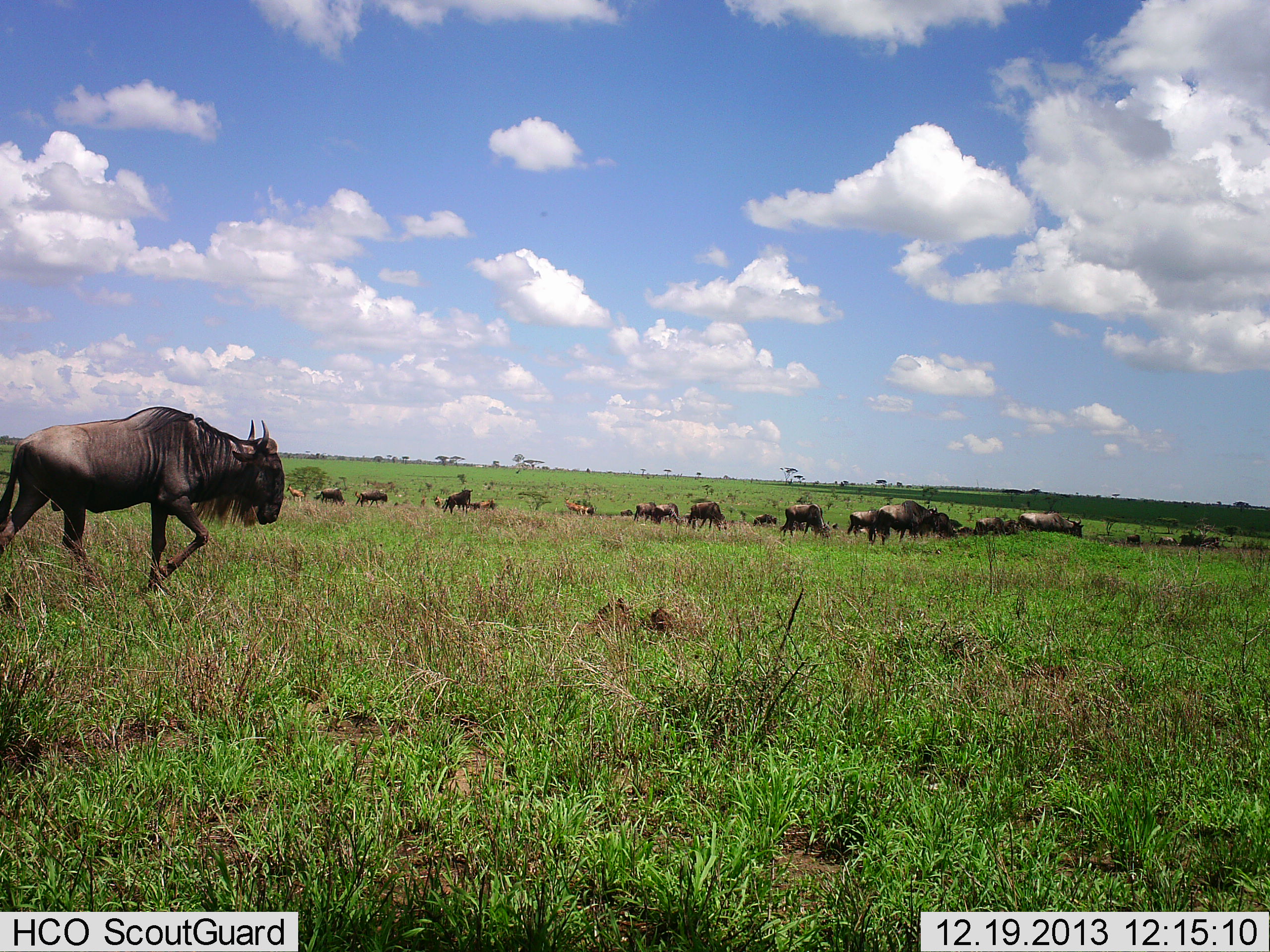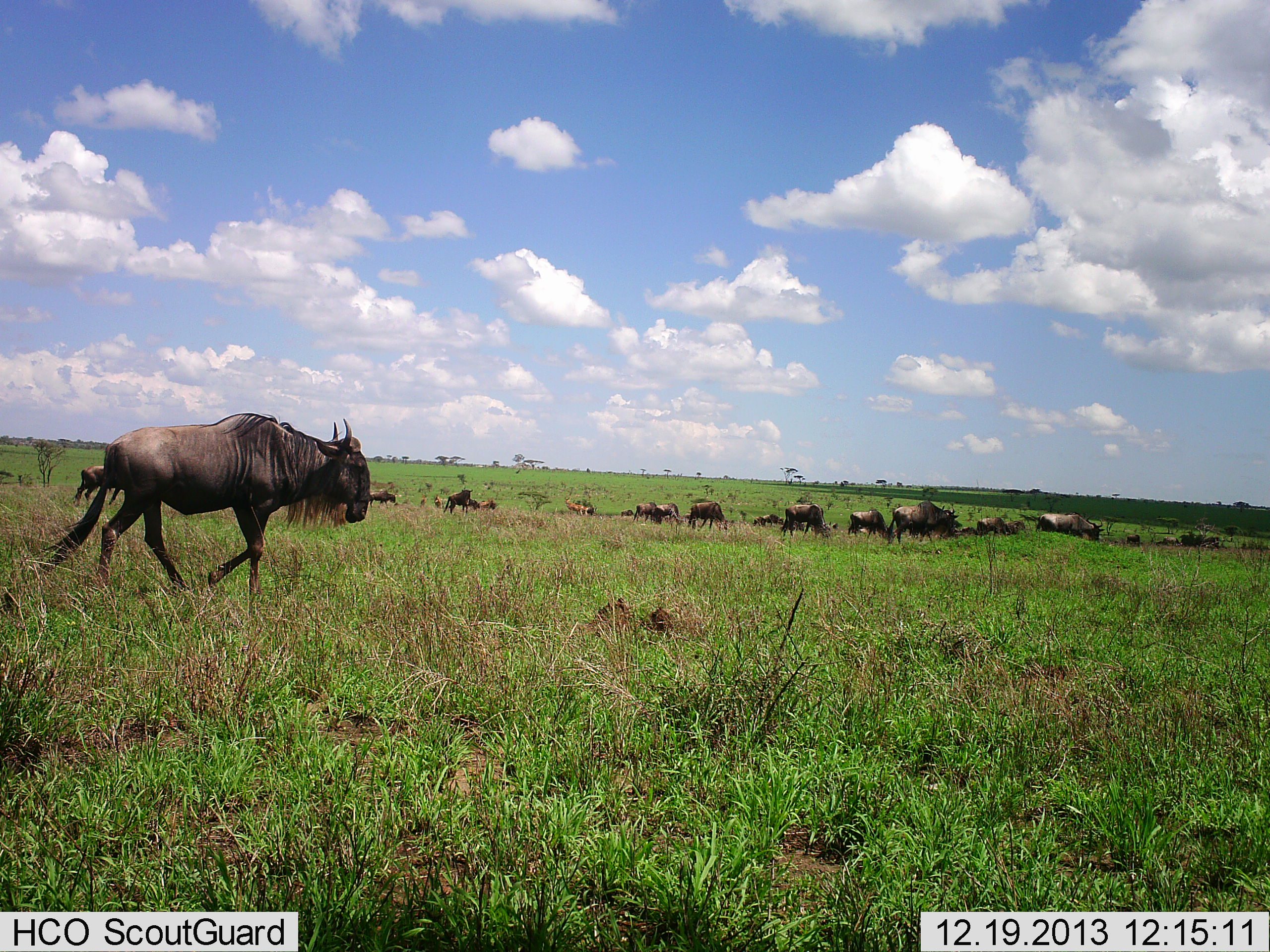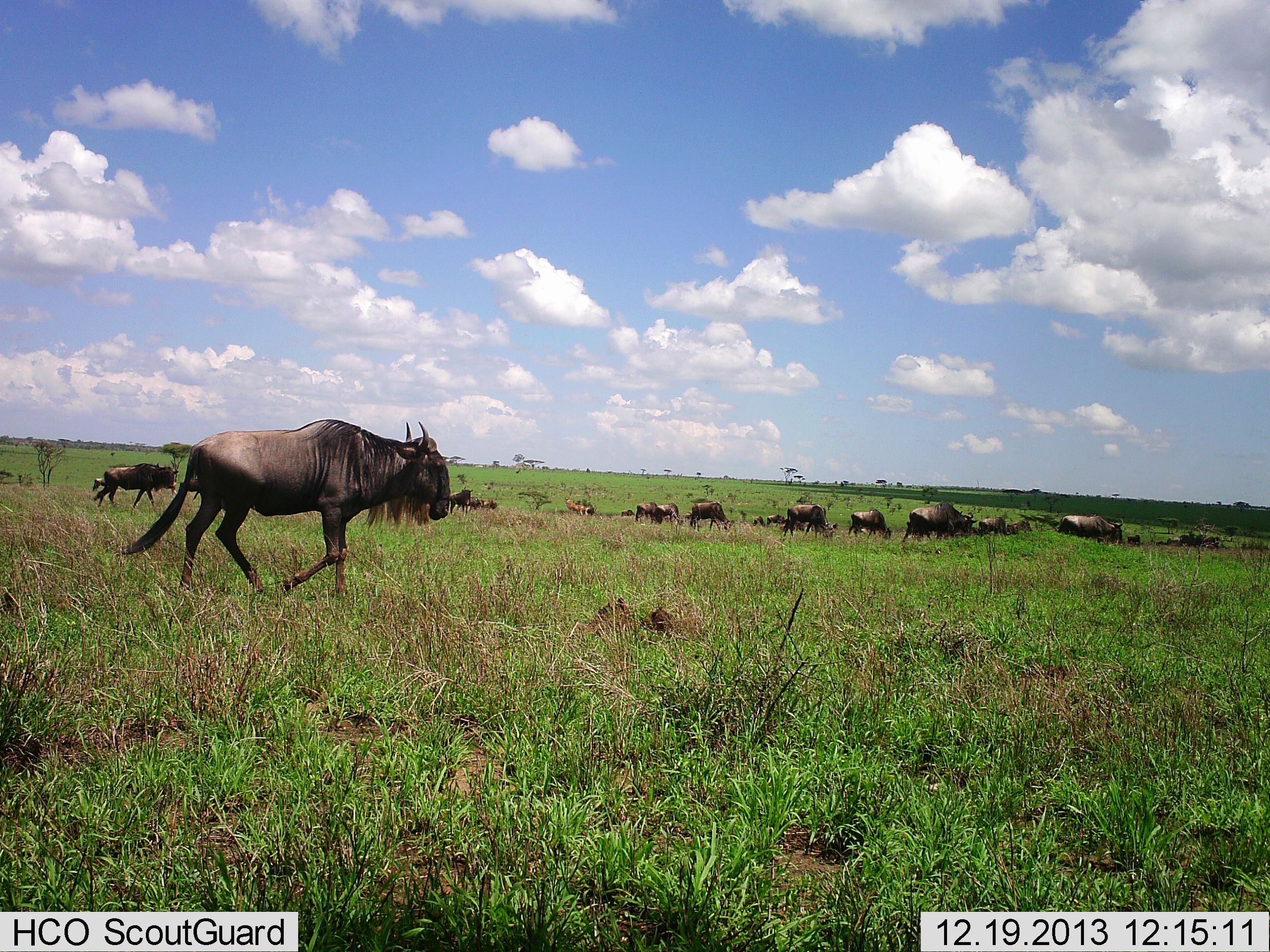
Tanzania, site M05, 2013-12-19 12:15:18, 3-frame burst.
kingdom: Animalia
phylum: Chordata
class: Mammalia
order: Artiodactyla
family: Bovidae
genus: Connochaetes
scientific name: Connochaetes taurinus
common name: blue wildebeest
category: wildebeest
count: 11-50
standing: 60%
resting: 10%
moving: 100%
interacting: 0%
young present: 0%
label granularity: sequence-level